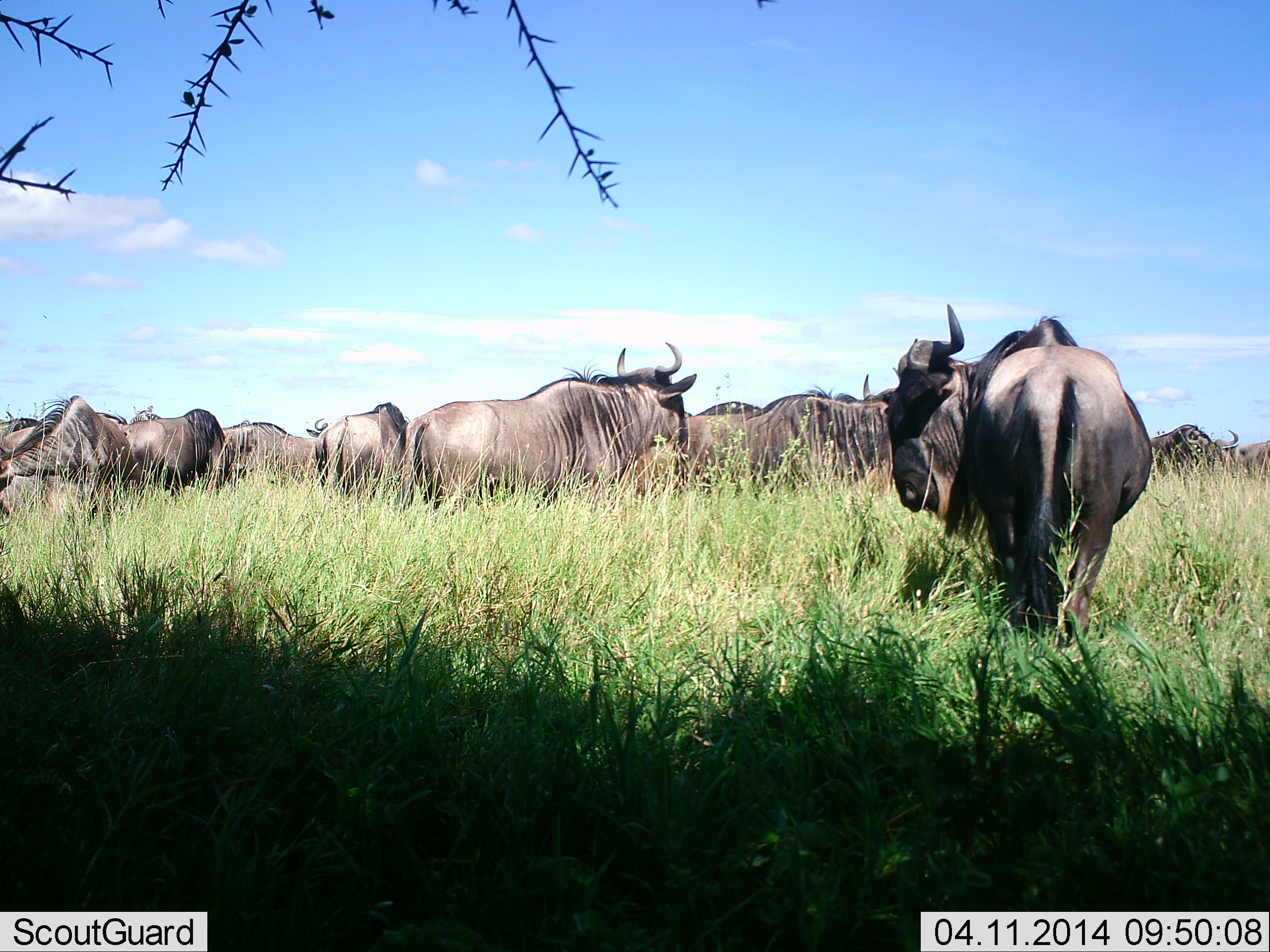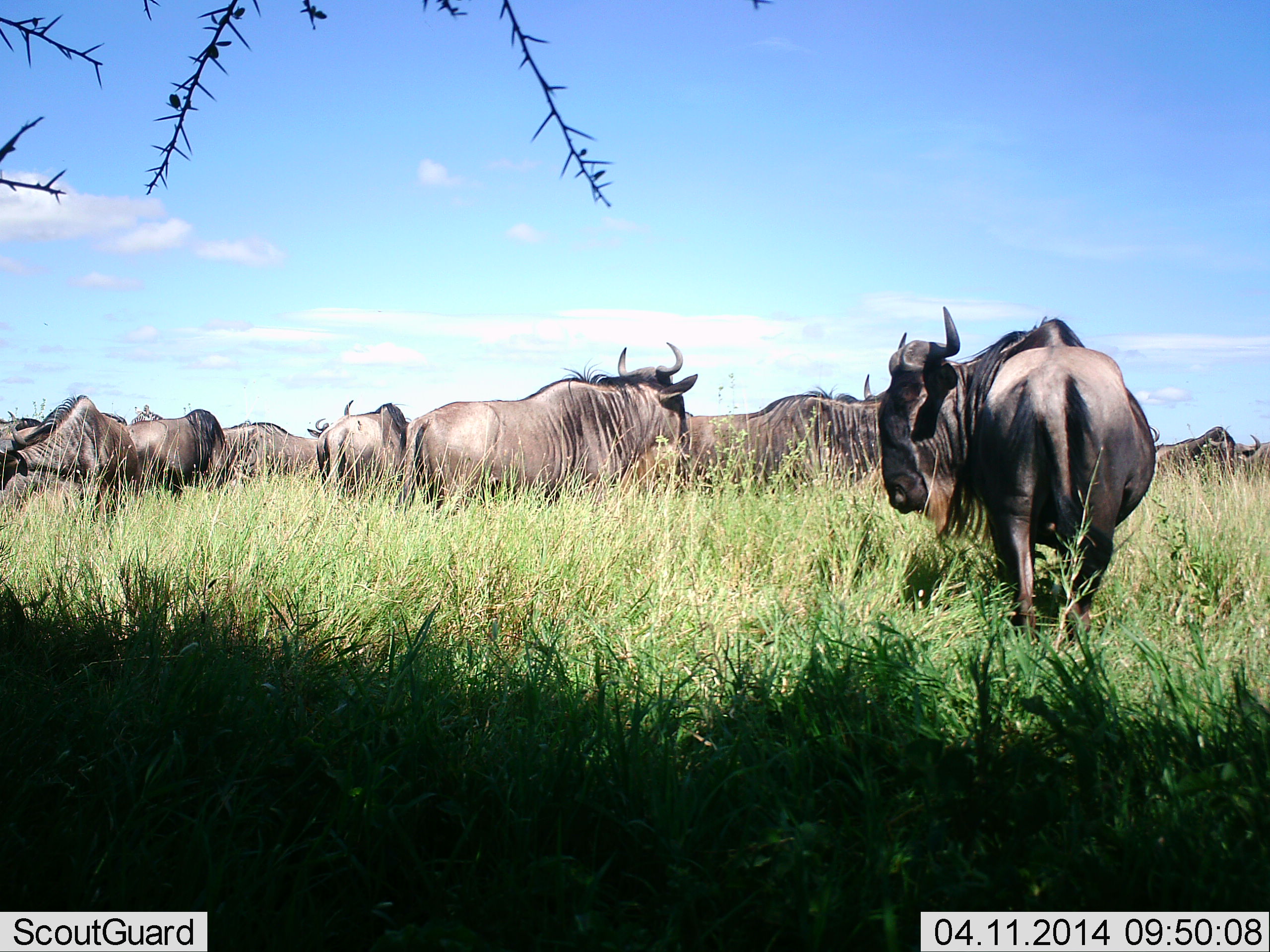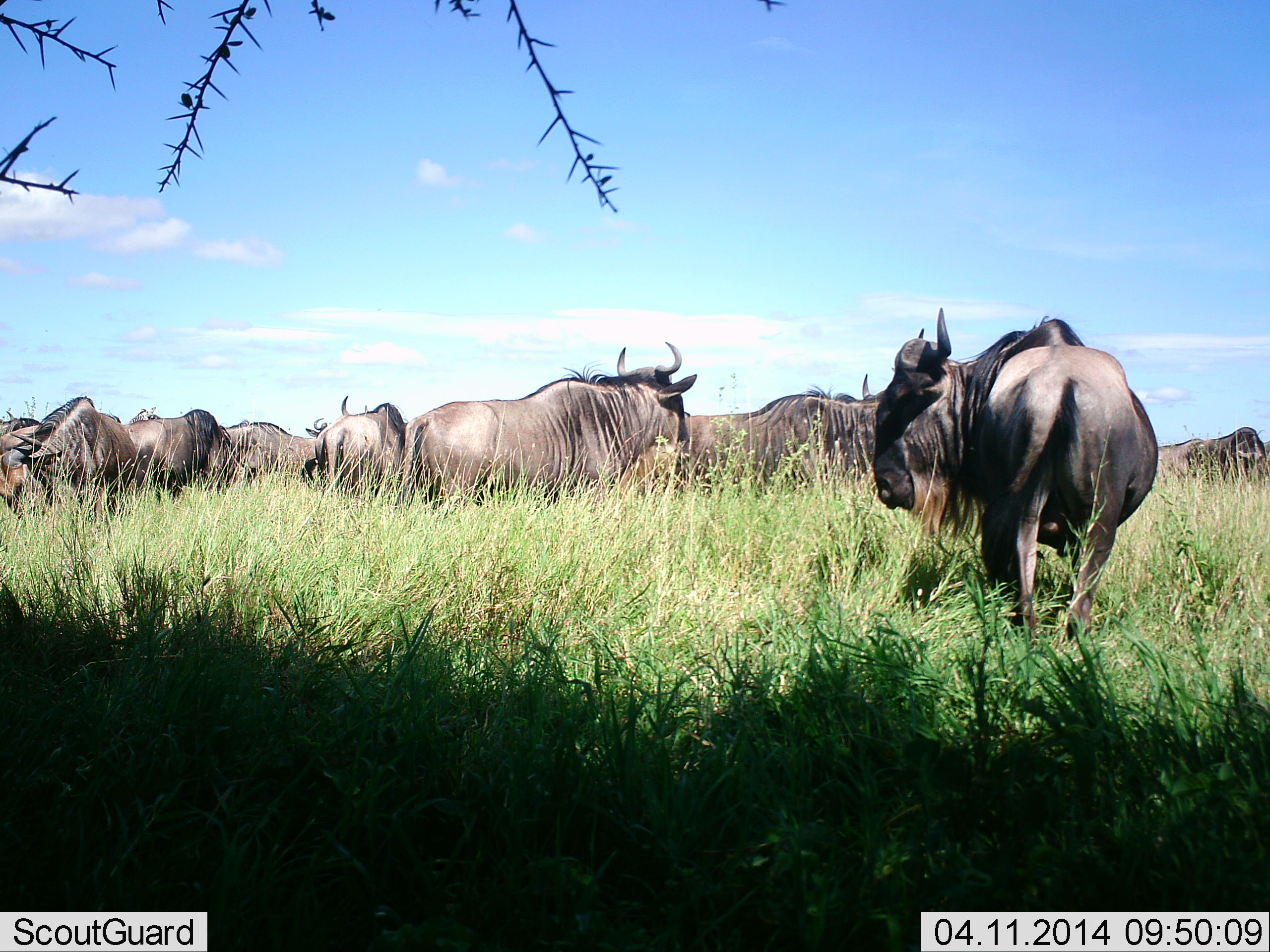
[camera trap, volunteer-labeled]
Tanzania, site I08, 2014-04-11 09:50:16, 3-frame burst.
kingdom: Animalia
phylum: Chordata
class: Mammalia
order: Artiodactyla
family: Bovidae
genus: Connochaetes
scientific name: Connochaetes taurinus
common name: blue wildebeest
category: wildebeest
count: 11-50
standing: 100%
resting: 0%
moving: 20%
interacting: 0%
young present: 0%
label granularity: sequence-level